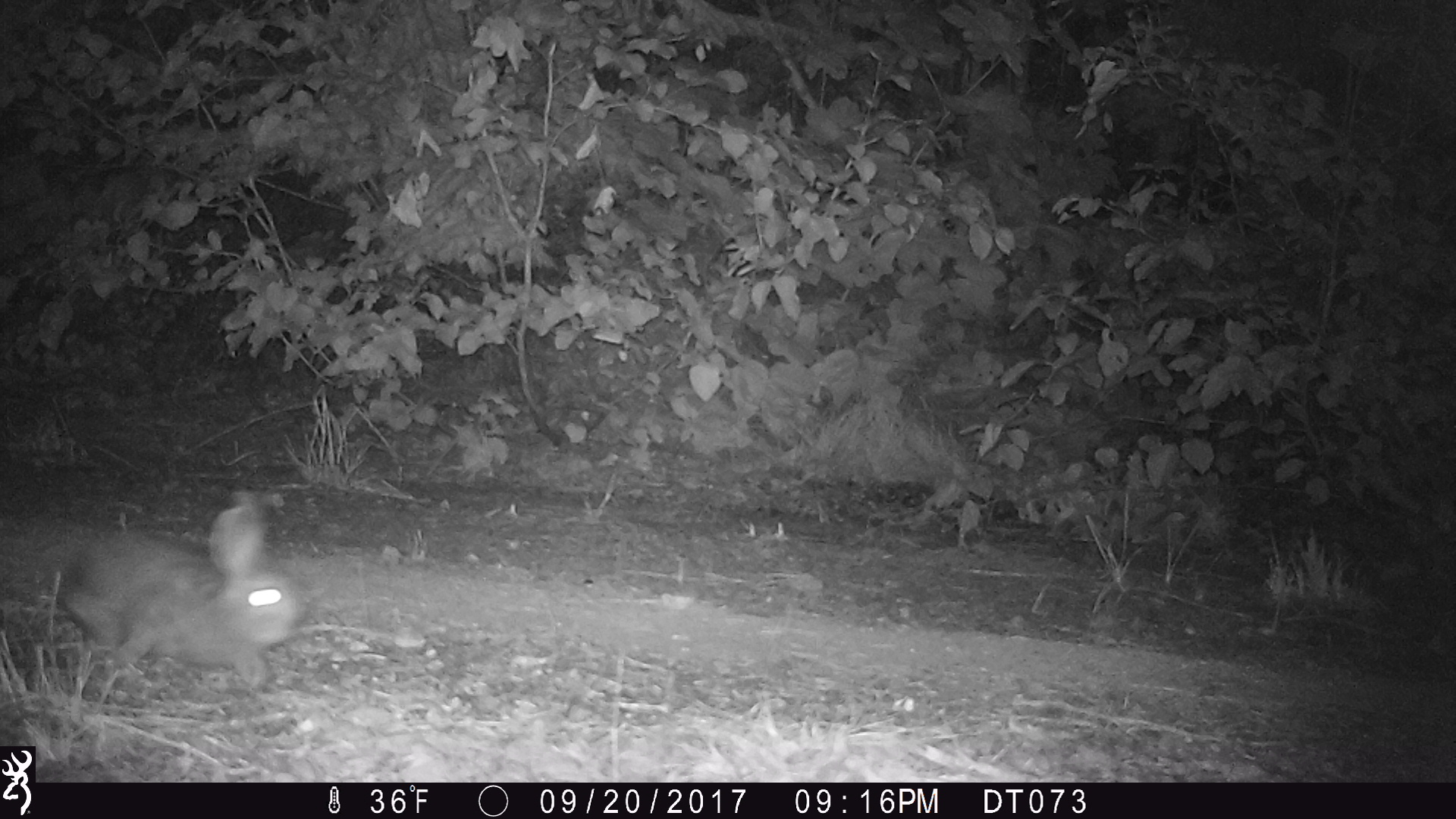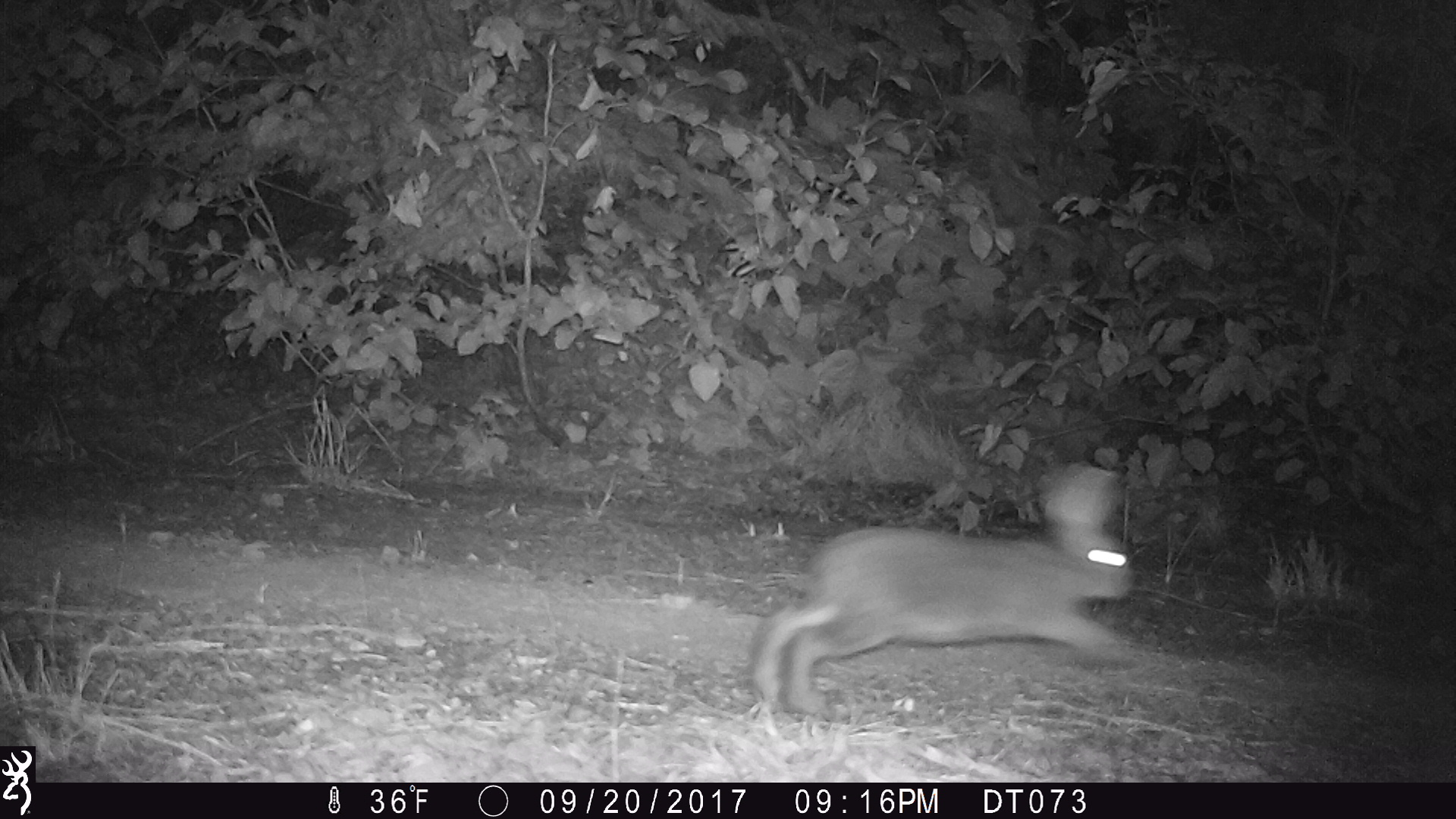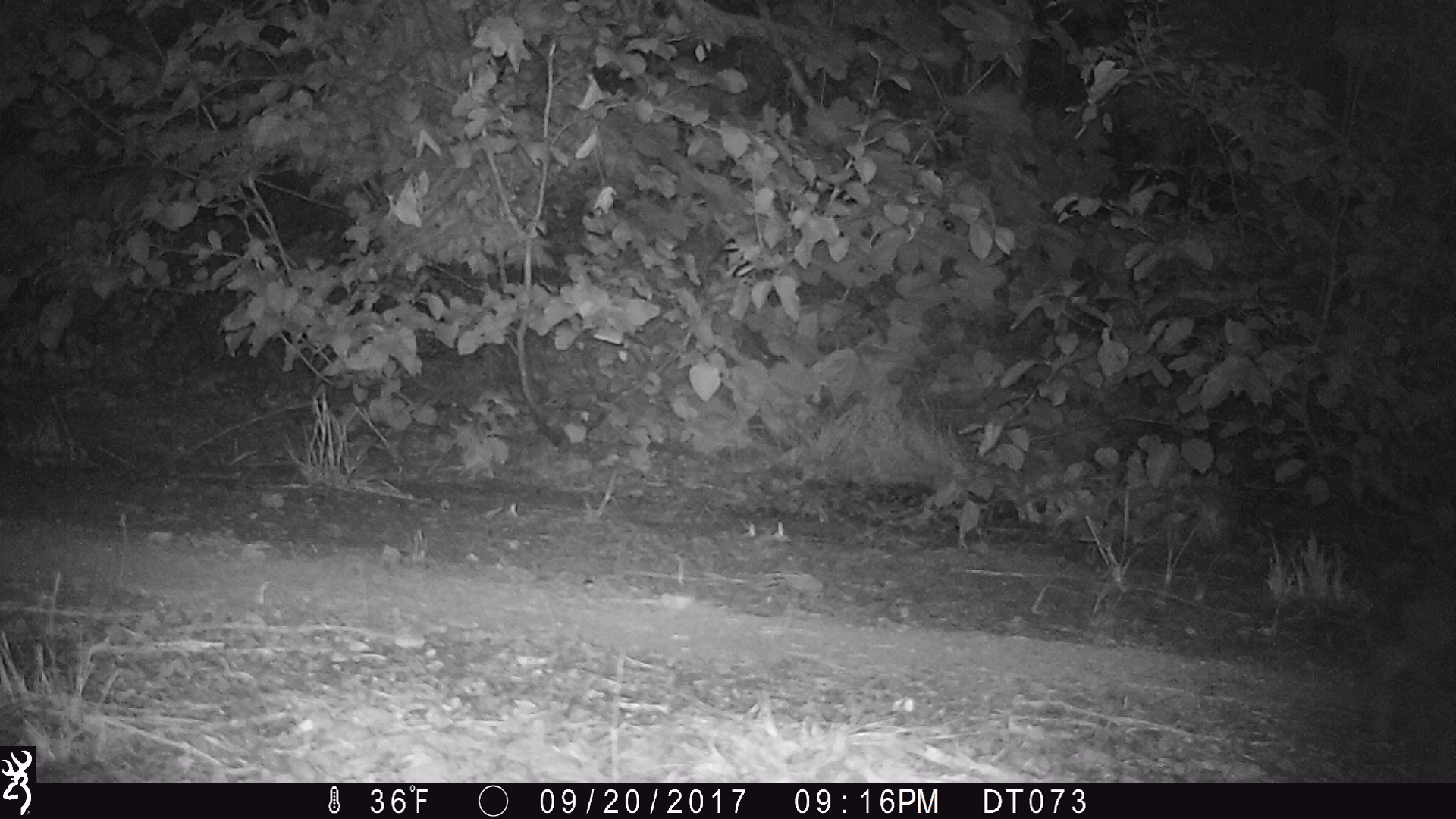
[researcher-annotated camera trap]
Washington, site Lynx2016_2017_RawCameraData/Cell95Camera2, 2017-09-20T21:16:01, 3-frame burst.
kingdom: Animalia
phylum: Chordata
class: Mammalia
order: Lagomorpha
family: Leporidae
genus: Lepus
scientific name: Lepus americanus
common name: snowshoe hare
Lepus americanus (snowshoe hare). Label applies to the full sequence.